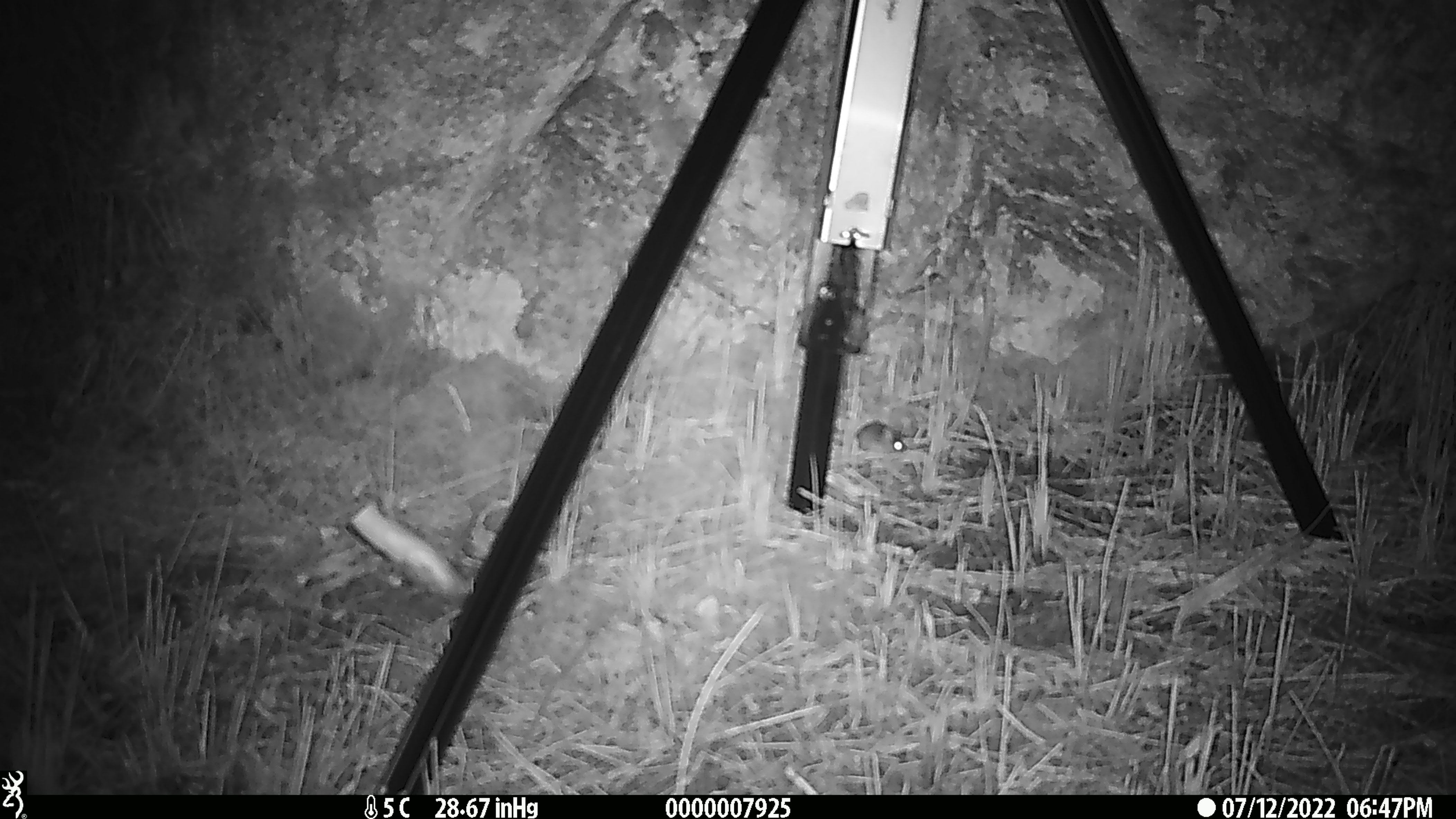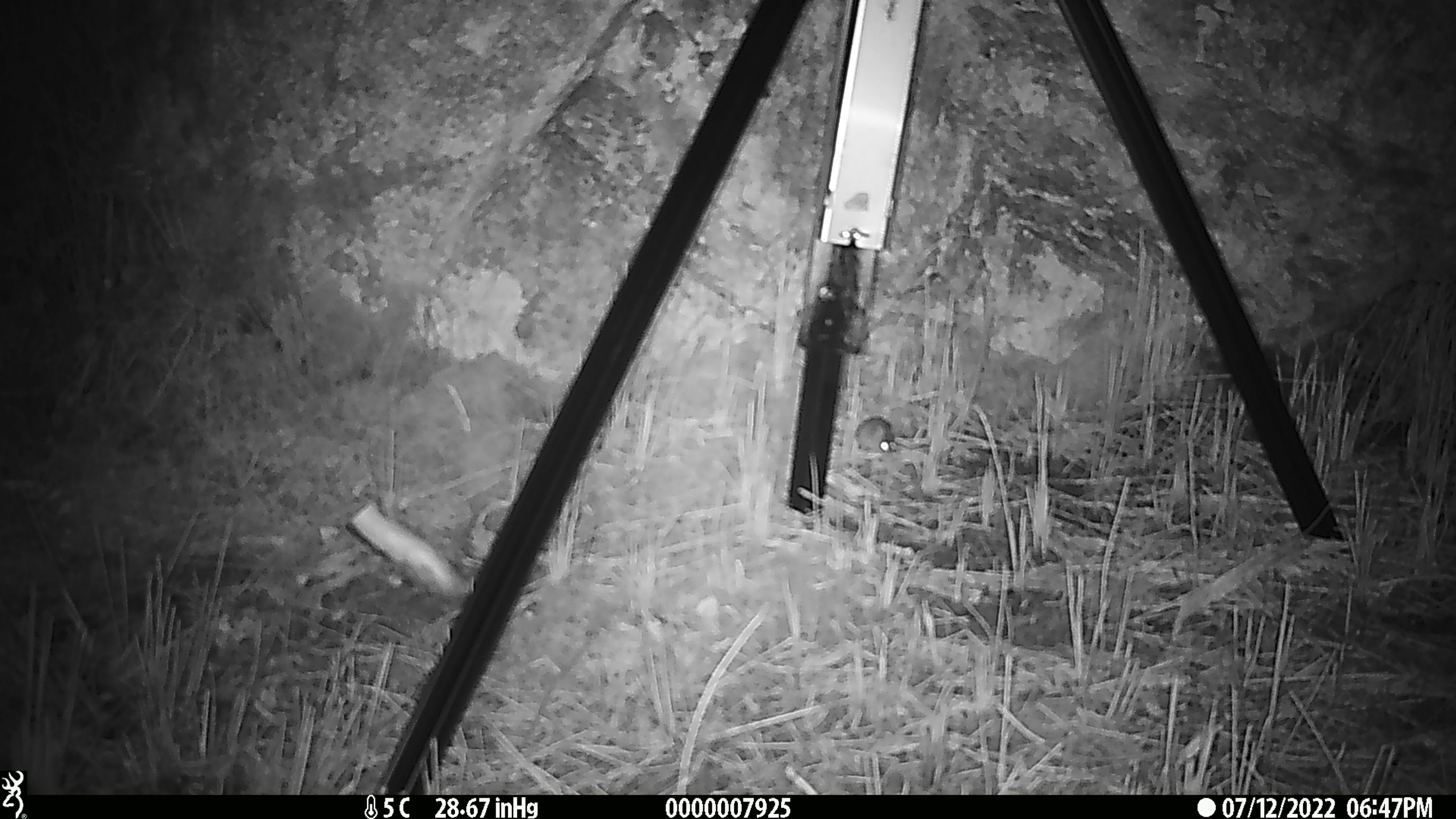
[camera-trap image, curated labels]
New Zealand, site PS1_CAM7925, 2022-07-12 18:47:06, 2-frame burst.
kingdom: Animalia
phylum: Chordata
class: Mammalia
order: Rodentia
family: Muridae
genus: Mus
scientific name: Mus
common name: mouse